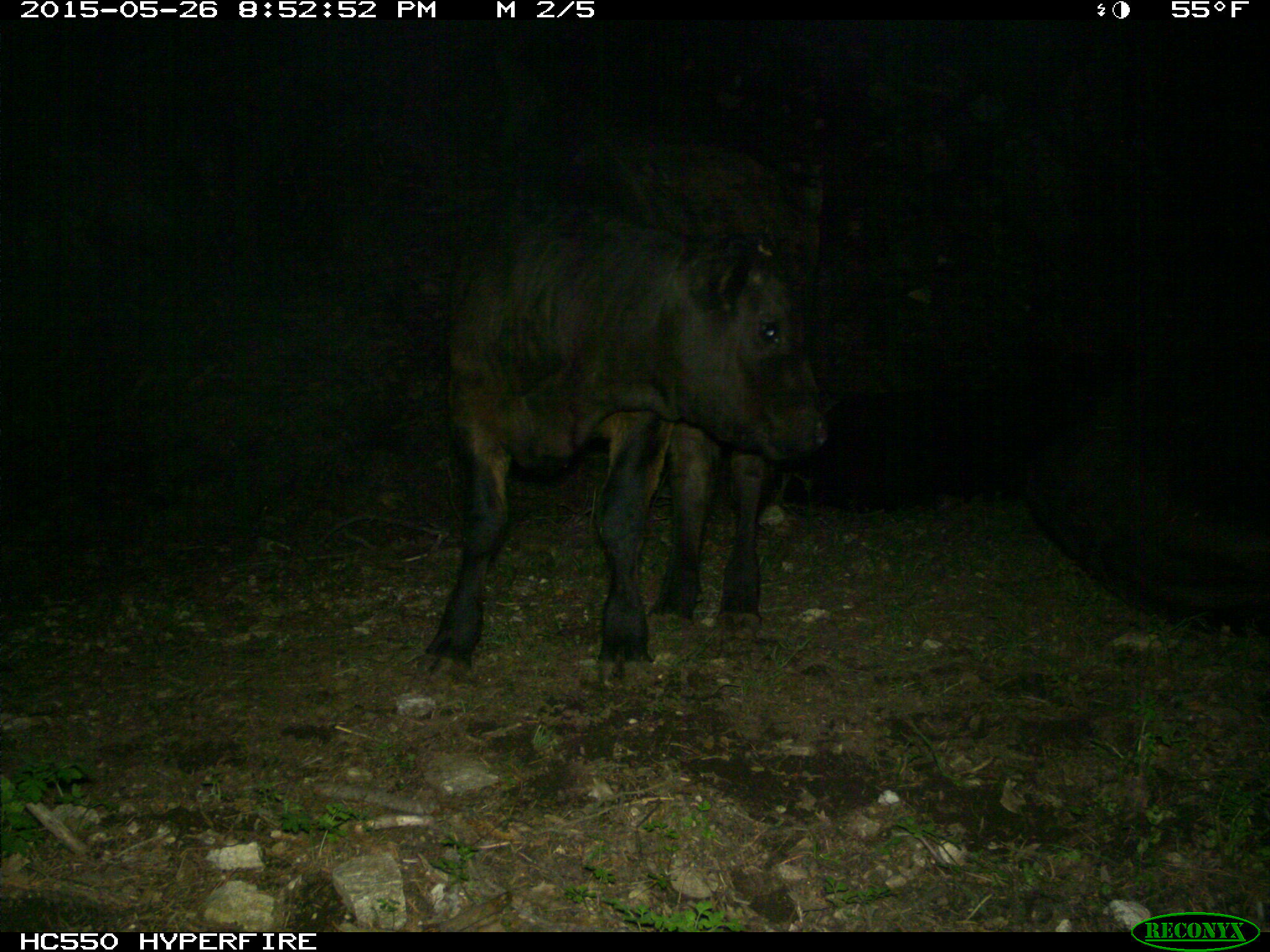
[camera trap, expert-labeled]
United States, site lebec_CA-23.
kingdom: Animalia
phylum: Chordata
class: Mammalia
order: Artiodactyla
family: Bovidae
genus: Bos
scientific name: Bos taurus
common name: domestic cow